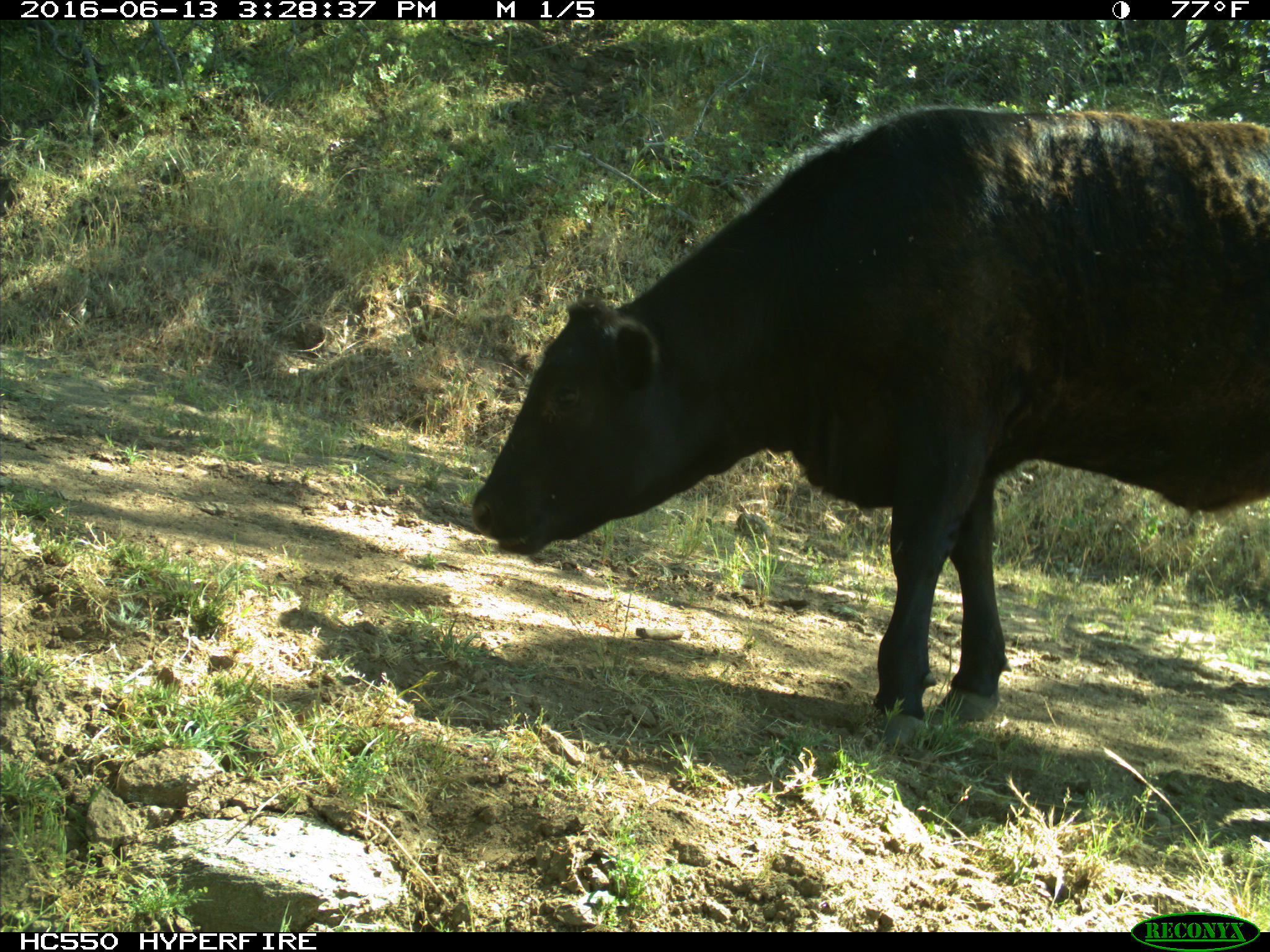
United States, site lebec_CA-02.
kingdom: Animalia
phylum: Chordata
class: Mammalia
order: Artiodactyla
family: Bovidae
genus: Bos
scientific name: Bos taurus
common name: domestic cow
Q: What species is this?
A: Bos taurus (domestic cow).